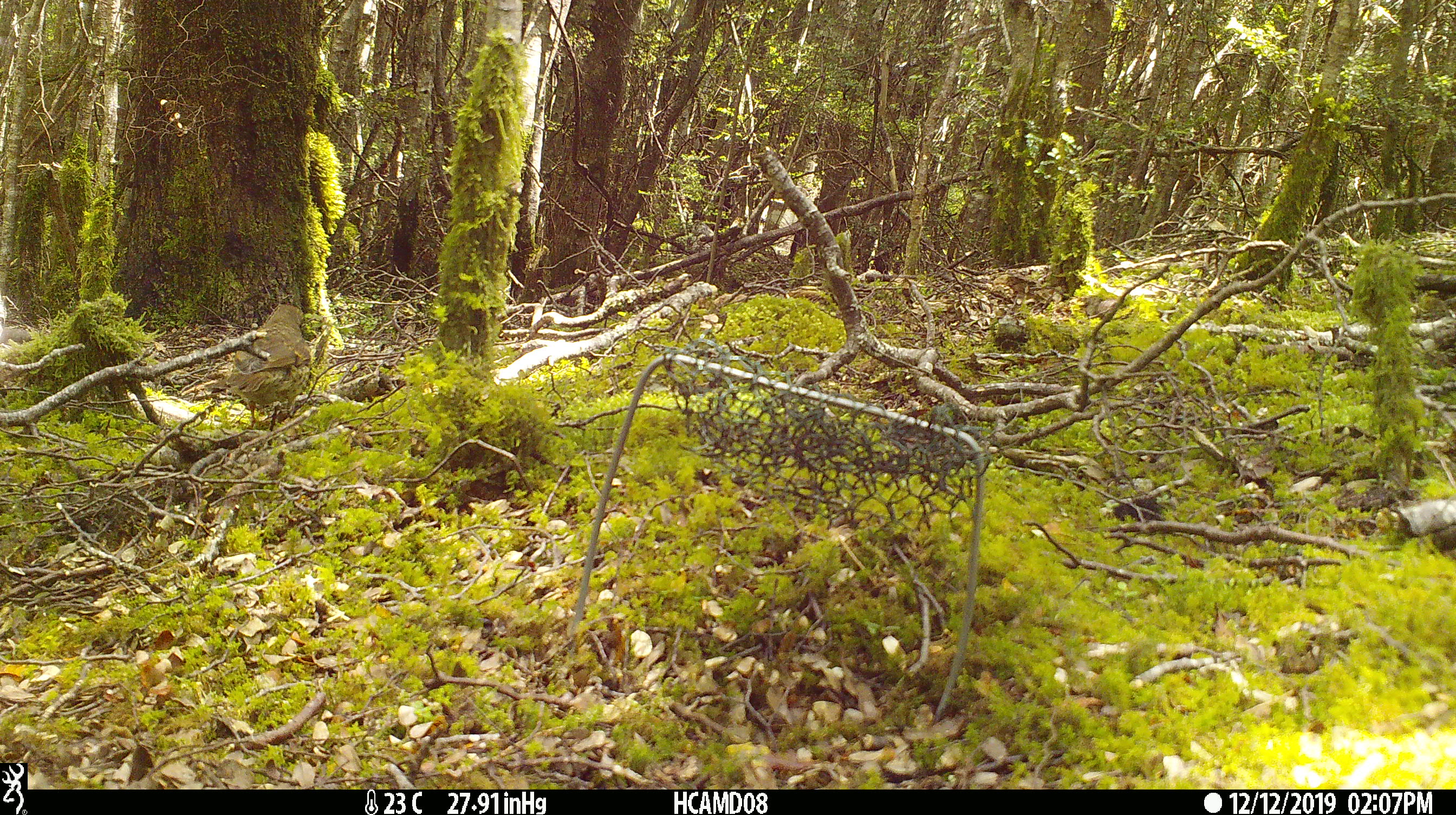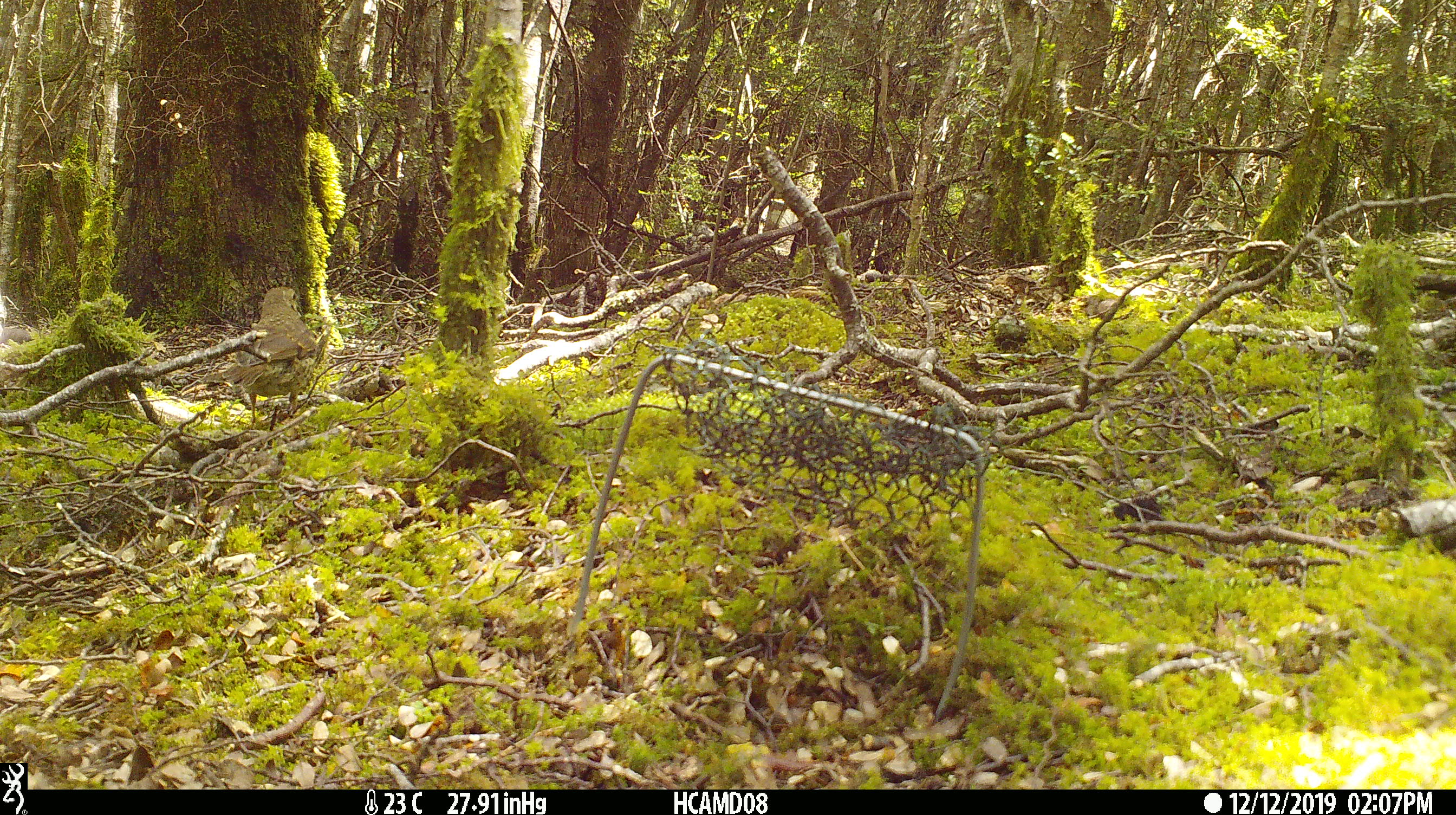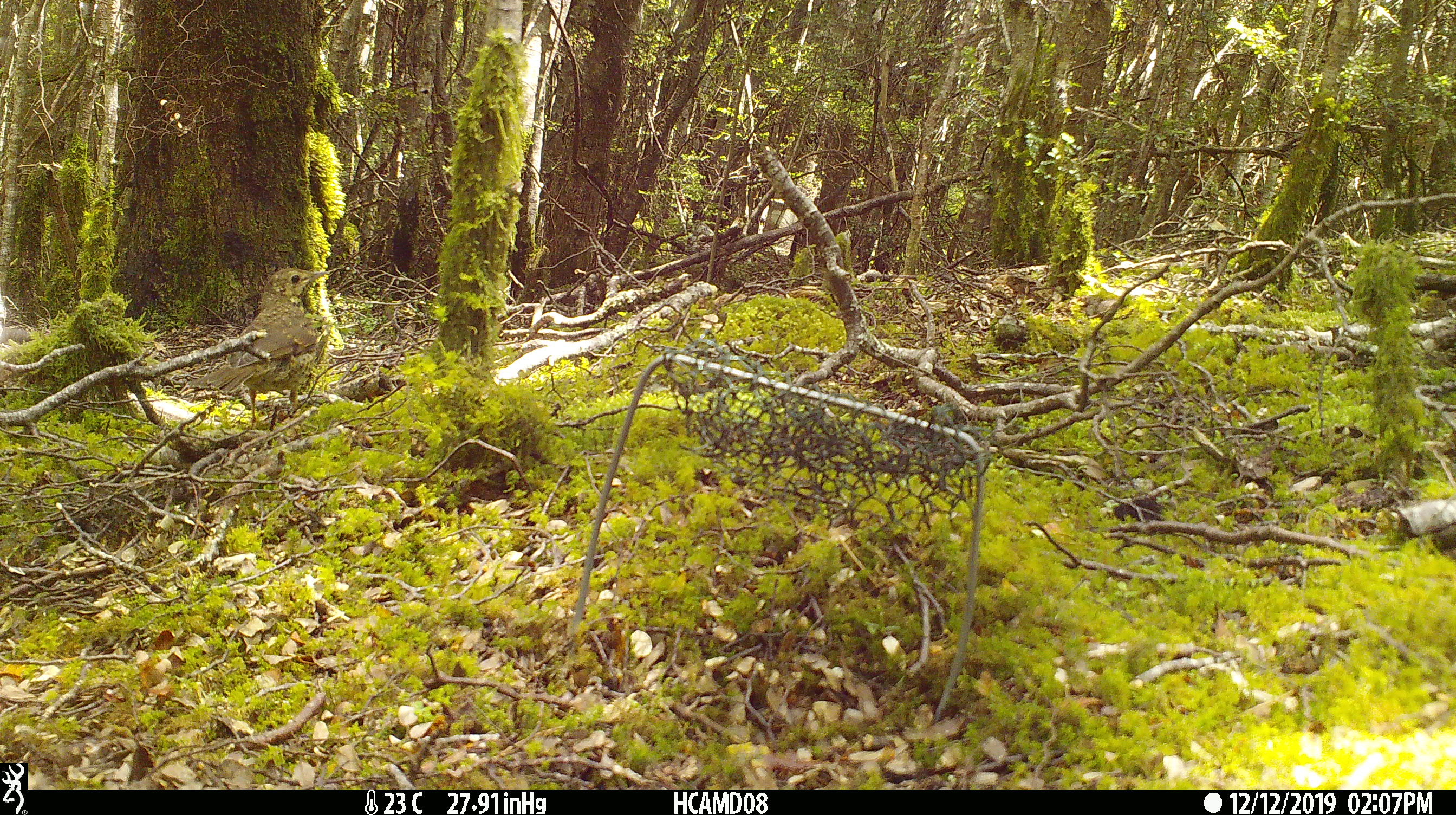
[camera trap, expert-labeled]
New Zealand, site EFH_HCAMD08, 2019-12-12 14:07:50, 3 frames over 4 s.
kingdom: Animalia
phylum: Chordata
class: Aves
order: Passeriformes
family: Turdidae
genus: Turdus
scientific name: Turdus philomelos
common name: song thrush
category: thrush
Thrush (song thrush) (Turdus philomelos).